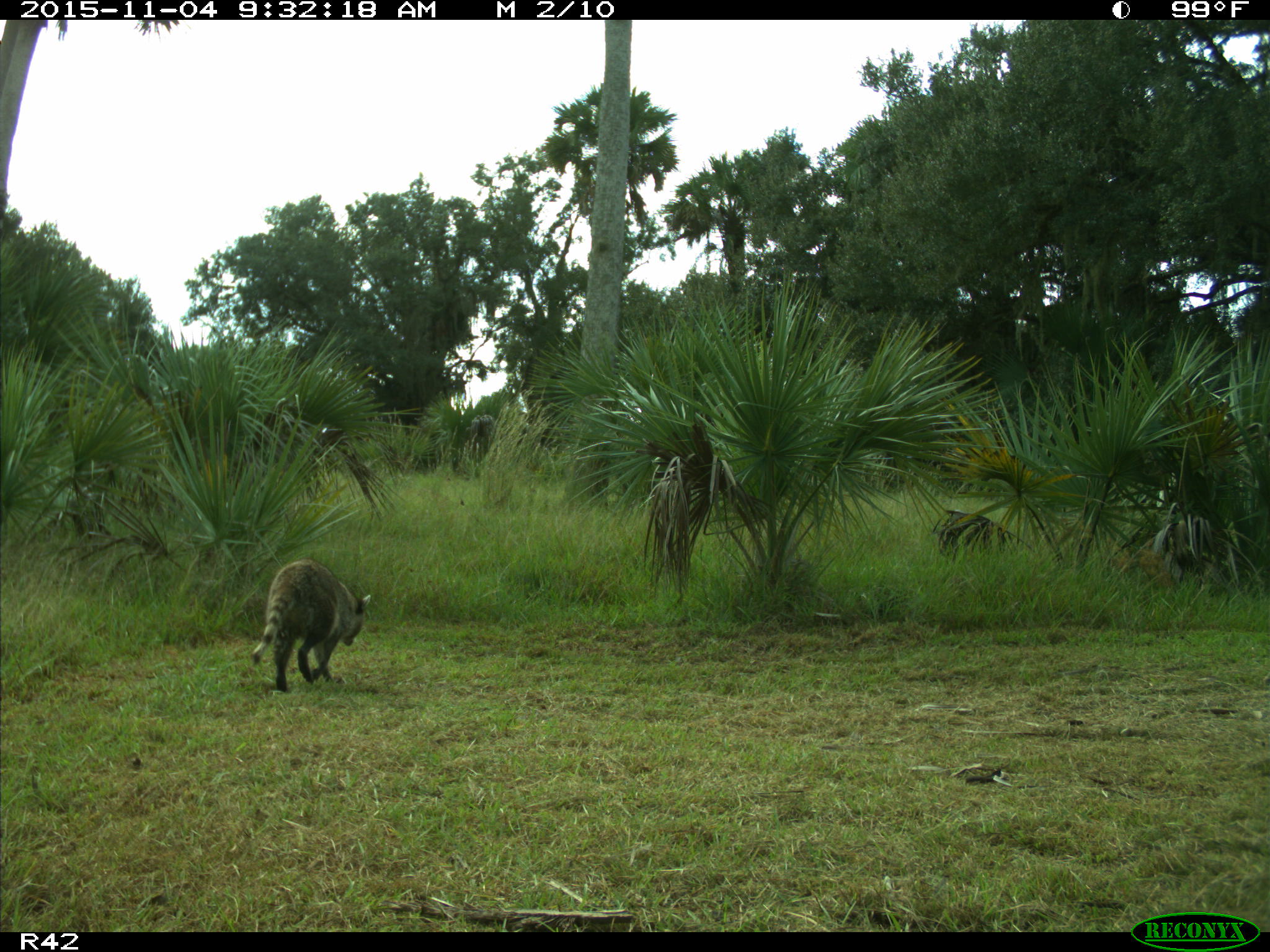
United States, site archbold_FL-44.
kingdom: Animalia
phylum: Chordata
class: Mammalia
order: Carnivora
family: Procyonidae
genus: Procyon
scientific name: Procyon lotor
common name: common raccoon